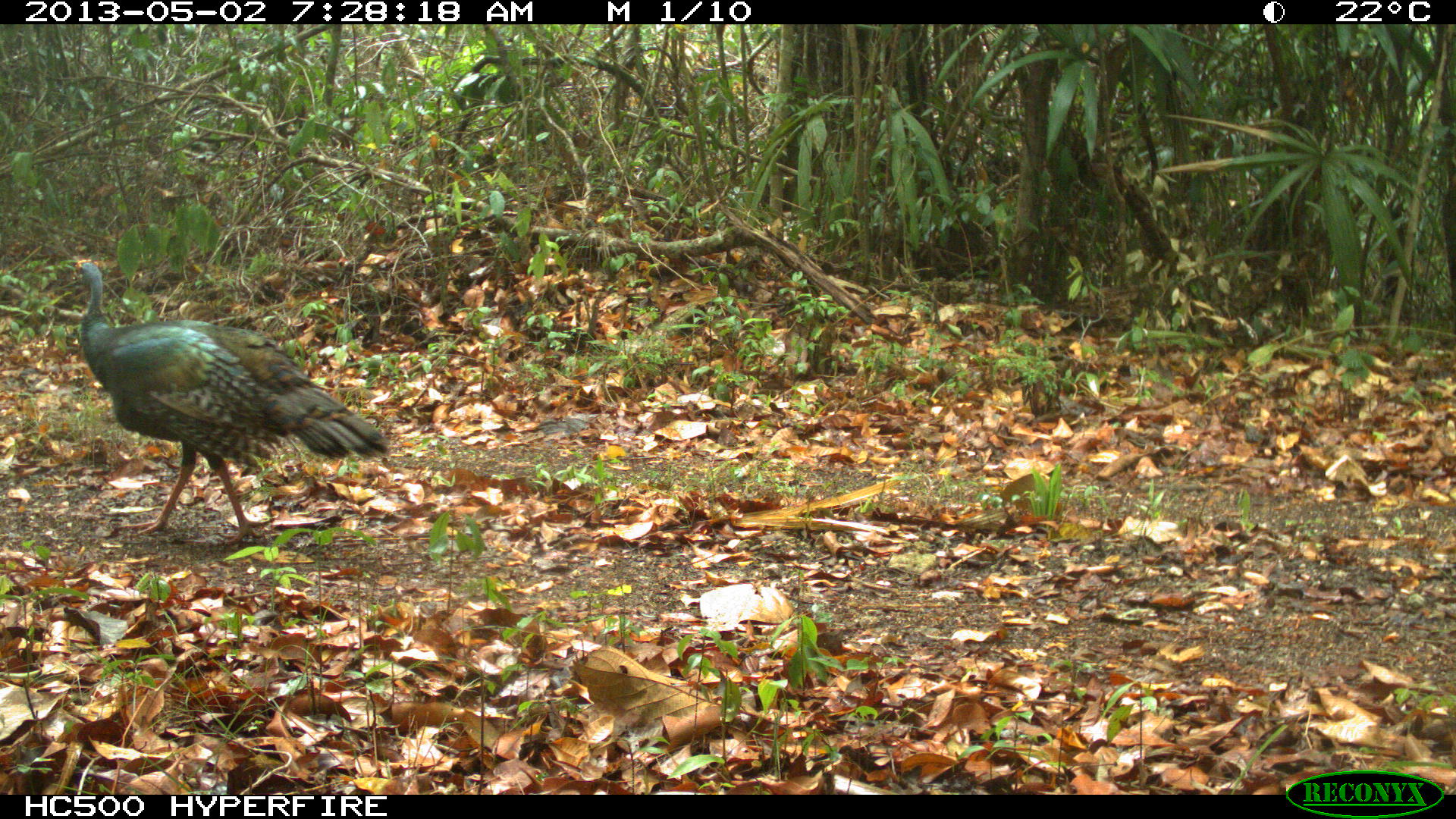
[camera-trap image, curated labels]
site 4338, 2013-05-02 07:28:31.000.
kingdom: Animalia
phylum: Chordata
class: Aves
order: Galliformes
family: Phasianidae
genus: Meleagris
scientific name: Meleagris ocellata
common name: ocellated turkey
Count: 1.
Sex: female.